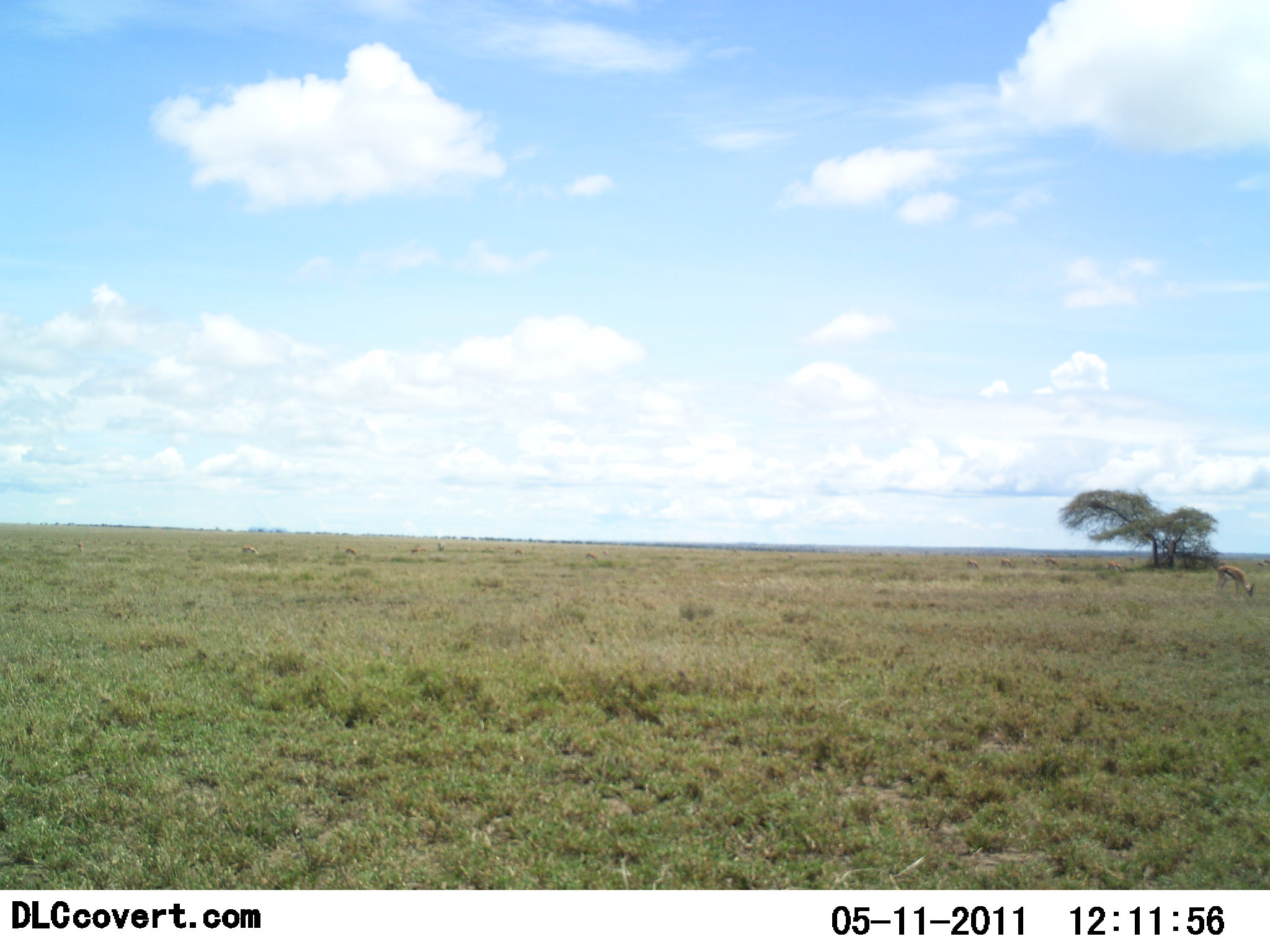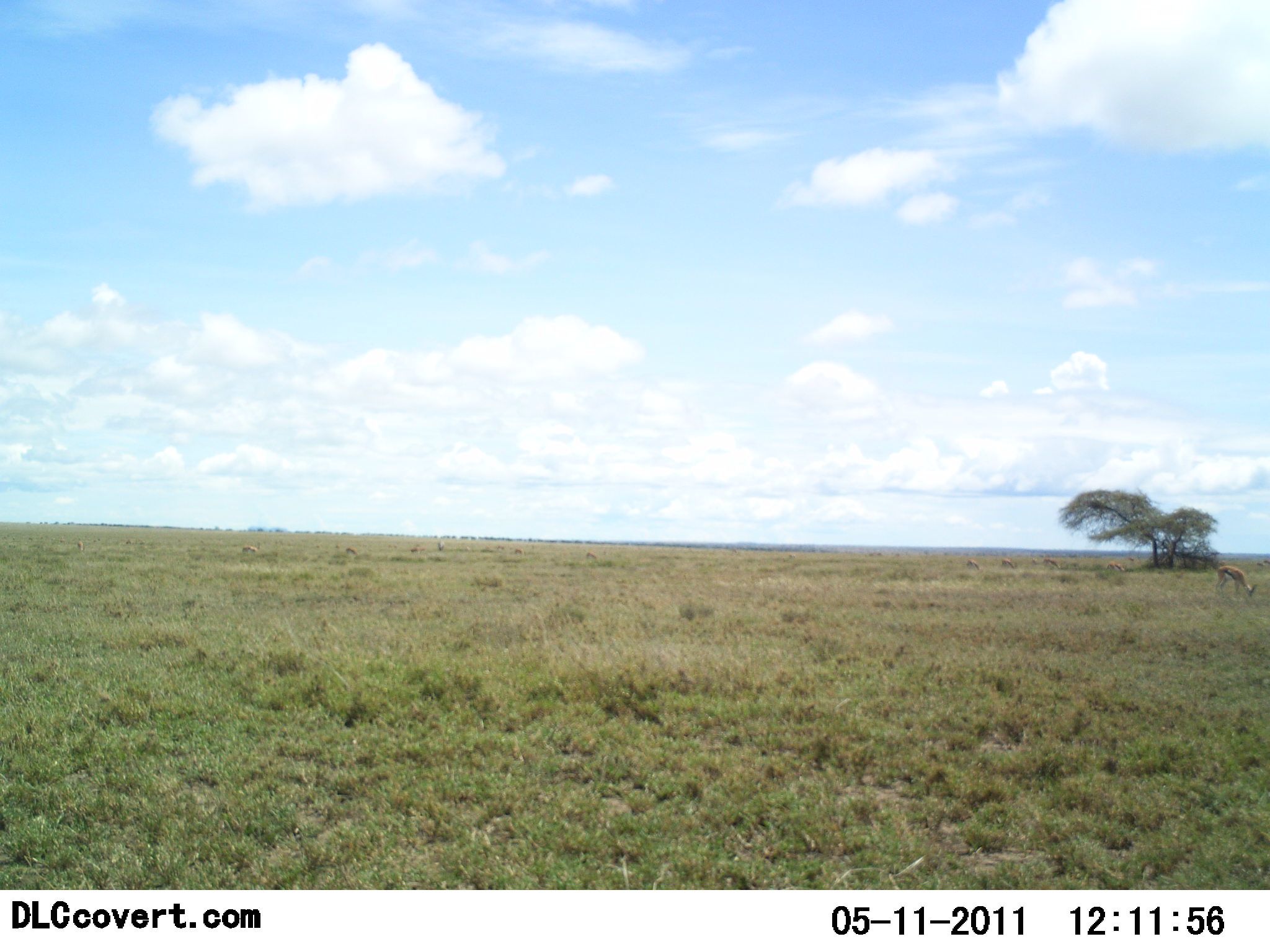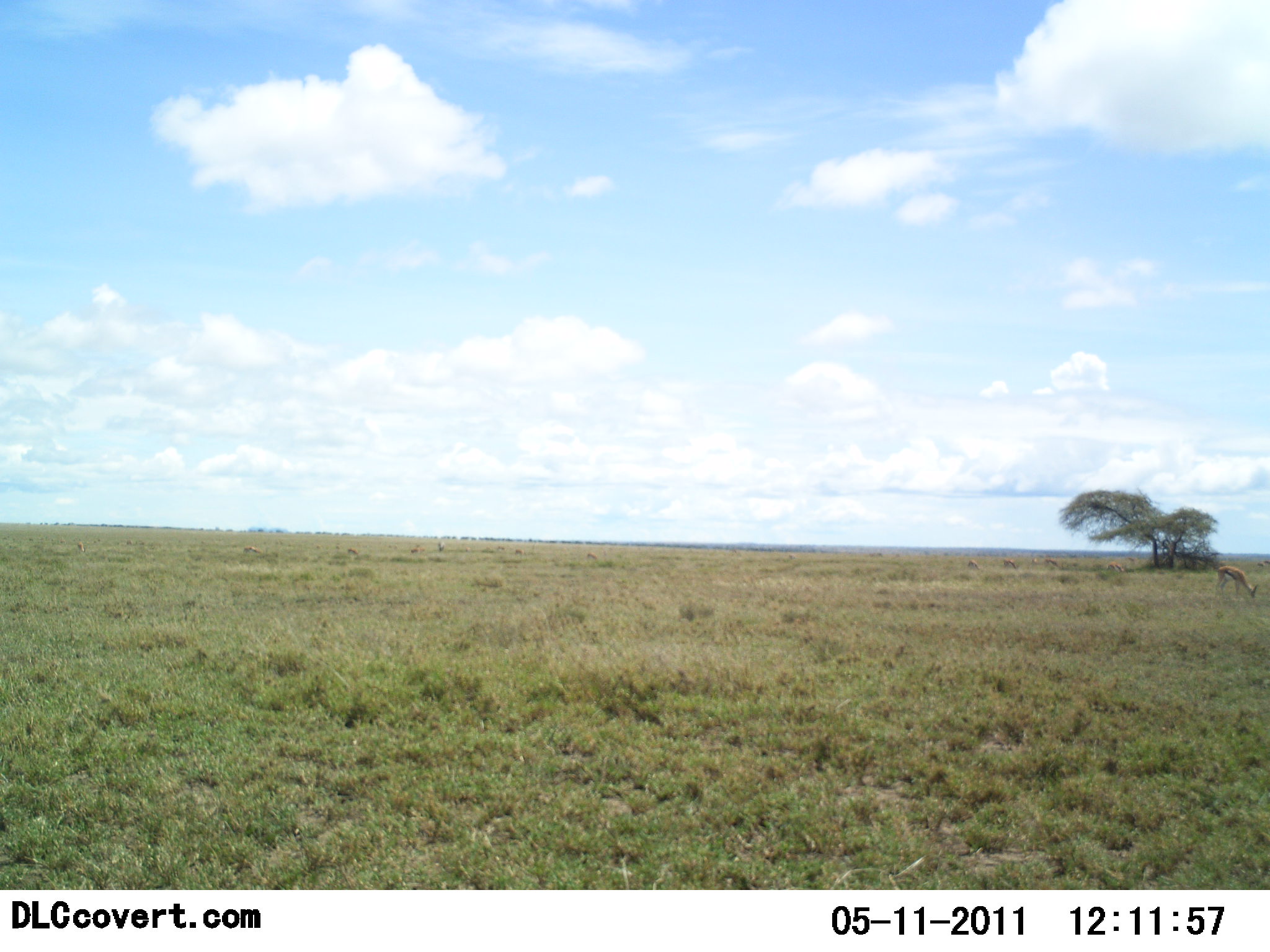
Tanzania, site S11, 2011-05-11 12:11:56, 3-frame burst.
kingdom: Animalia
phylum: Chordata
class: Mammalia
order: Artiodactyla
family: Bovidae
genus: Eudorcas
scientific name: Eudorcas thomsonii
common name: thomson's gazelle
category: gazellethomsons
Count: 1.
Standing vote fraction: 45%.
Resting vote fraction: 0%.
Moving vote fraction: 0%.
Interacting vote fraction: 0%.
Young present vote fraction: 0%.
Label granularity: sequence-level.